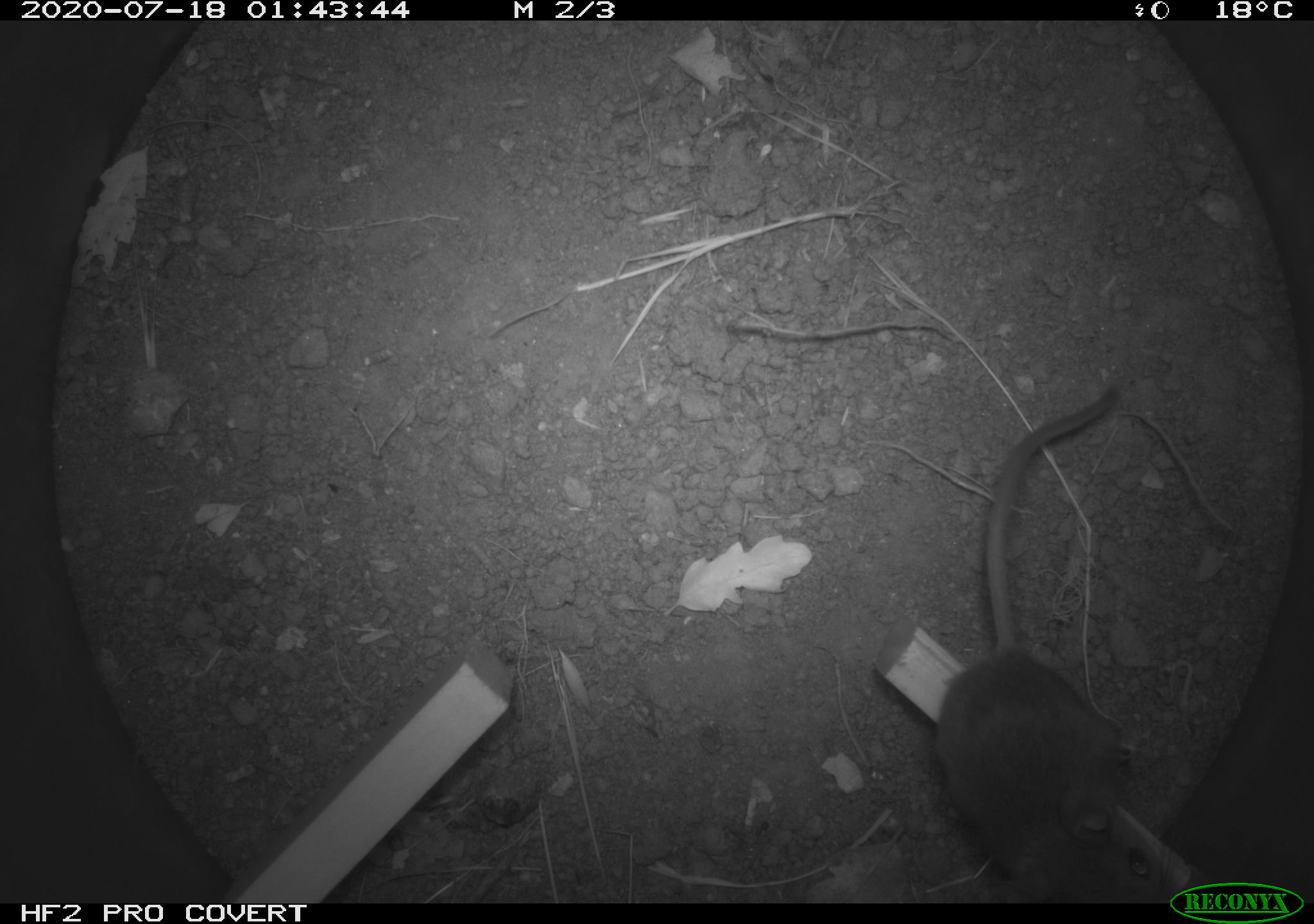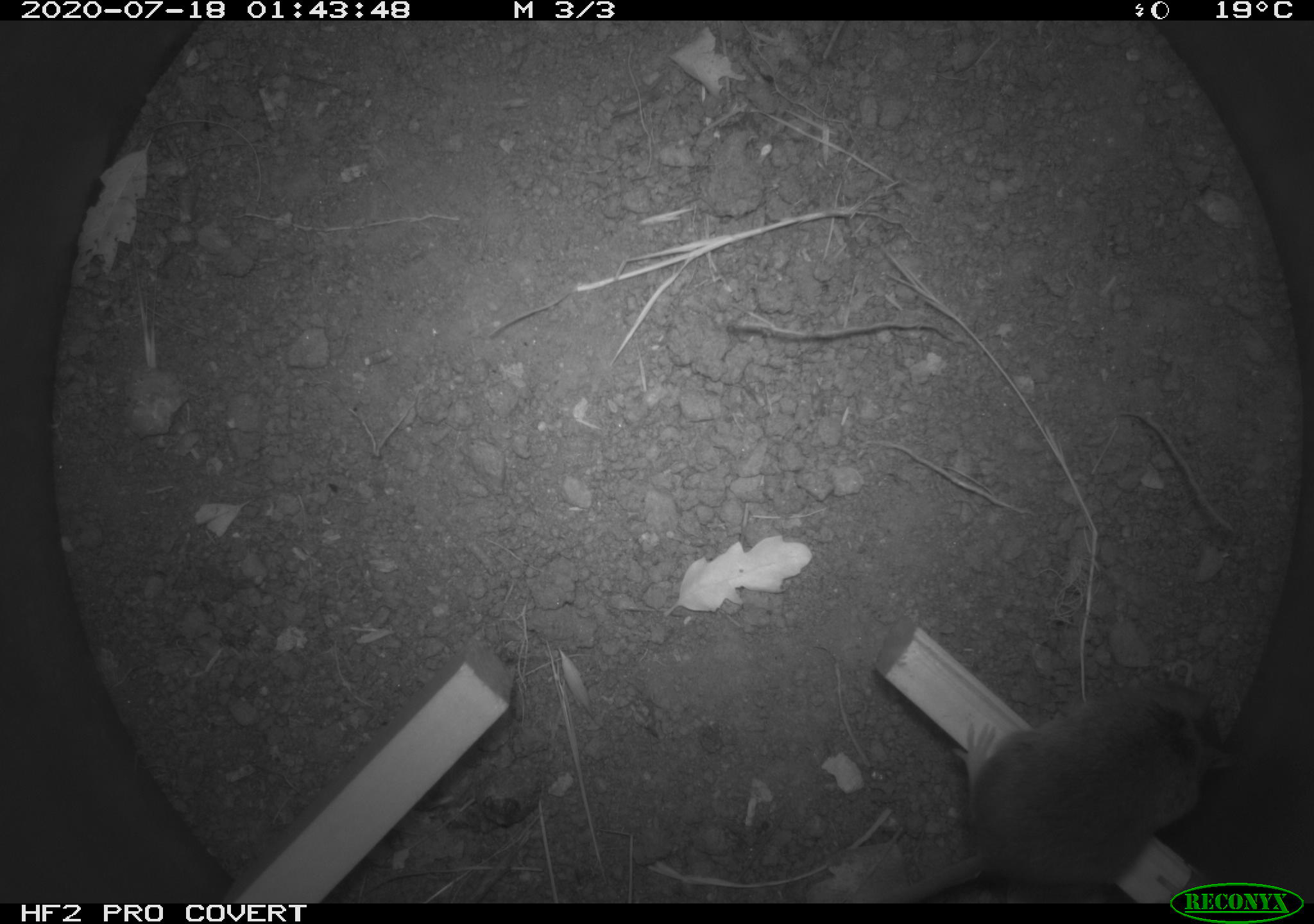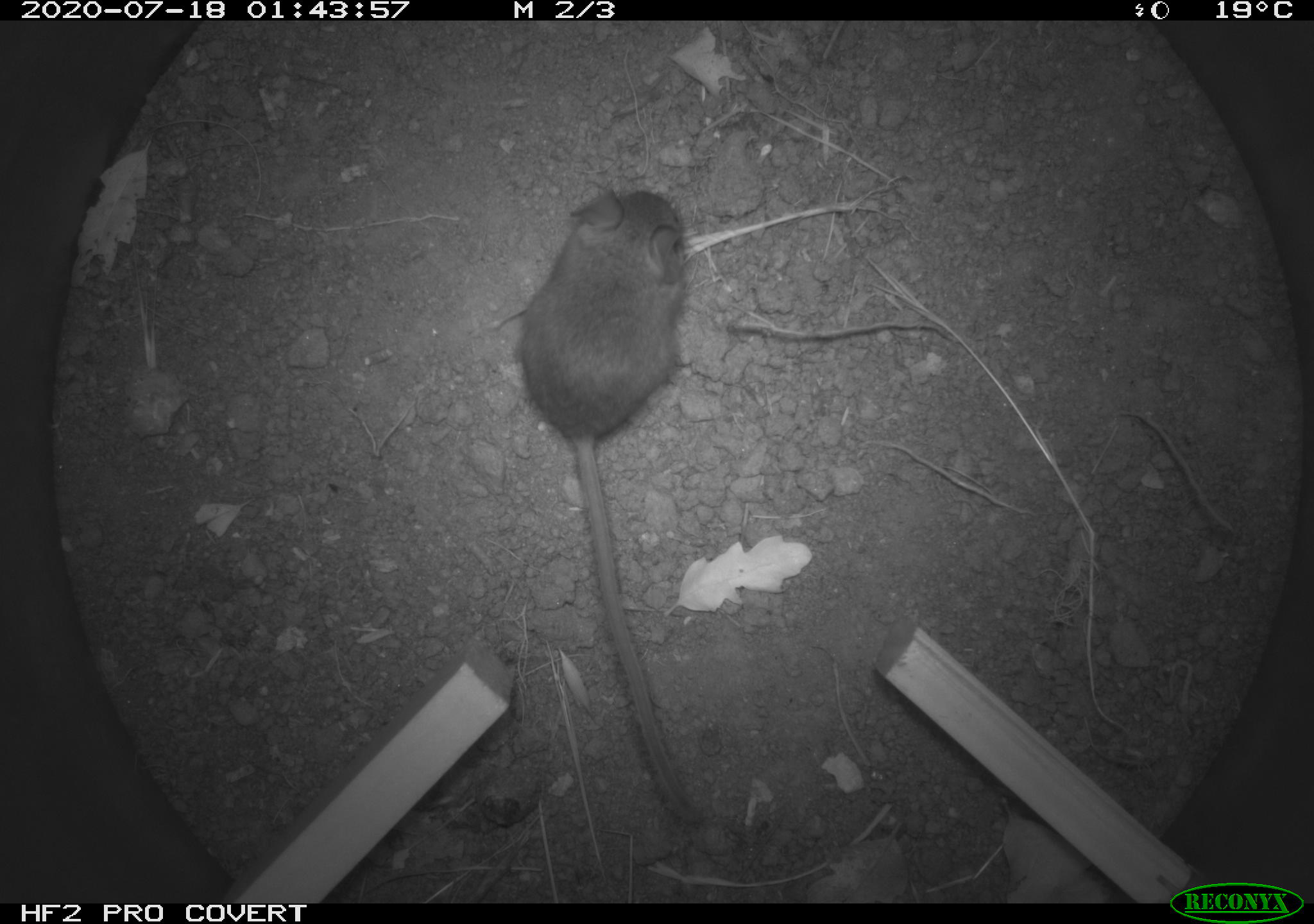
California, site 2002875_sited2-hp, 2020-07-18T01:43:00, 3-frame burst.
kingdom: Animalia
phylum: Chordata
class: Mammalia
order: Rodentia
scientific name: Rodentia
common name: rodent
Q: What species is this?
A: Rodent (Rodentia).